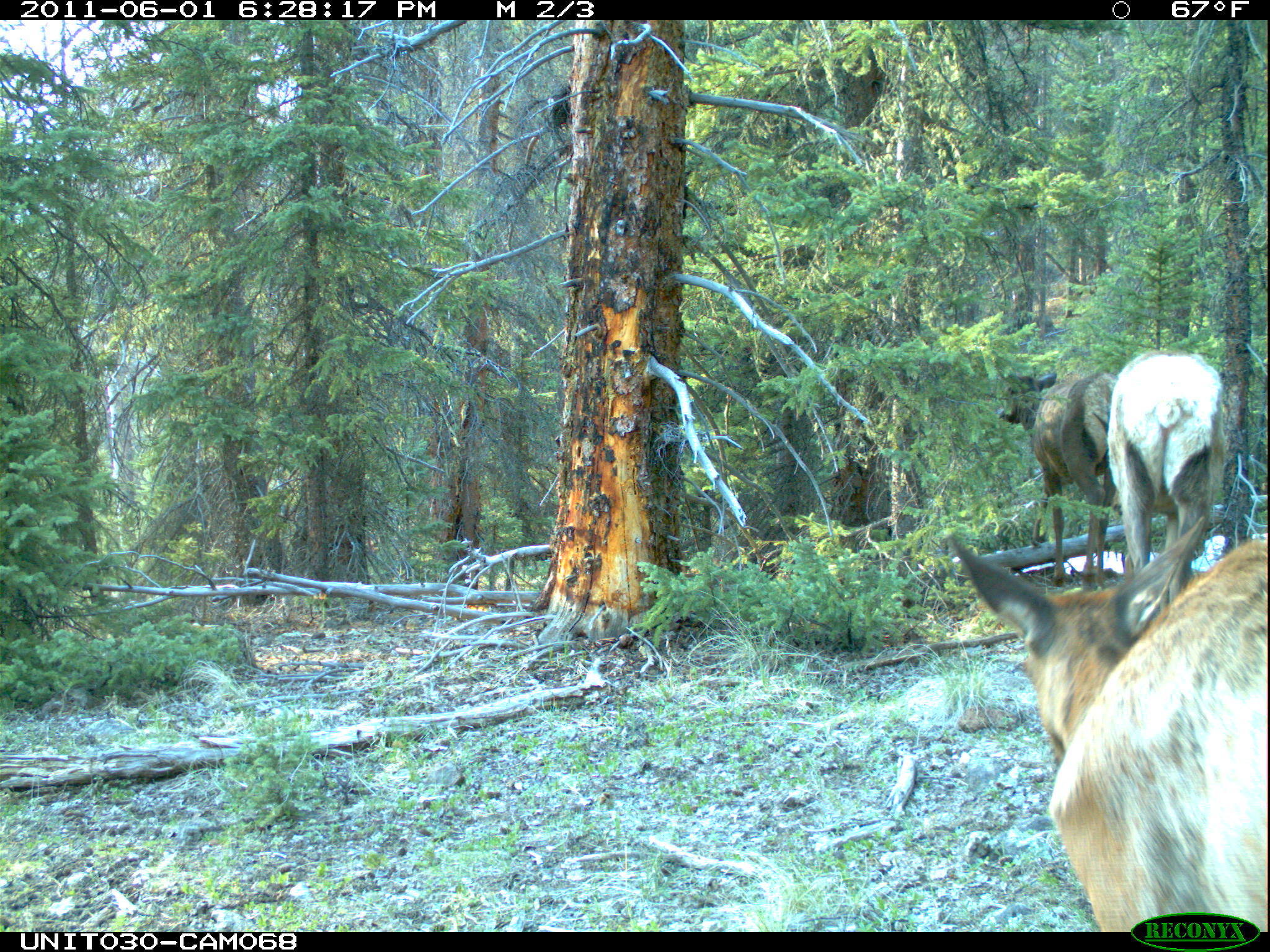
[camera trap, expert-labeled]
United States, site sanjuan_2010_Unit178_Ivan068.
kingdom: Animalia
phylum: Chordata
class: Mammalia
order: Artiodactyla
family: Cervidae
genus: Cervus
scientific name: Cervus elaphus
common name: red deer